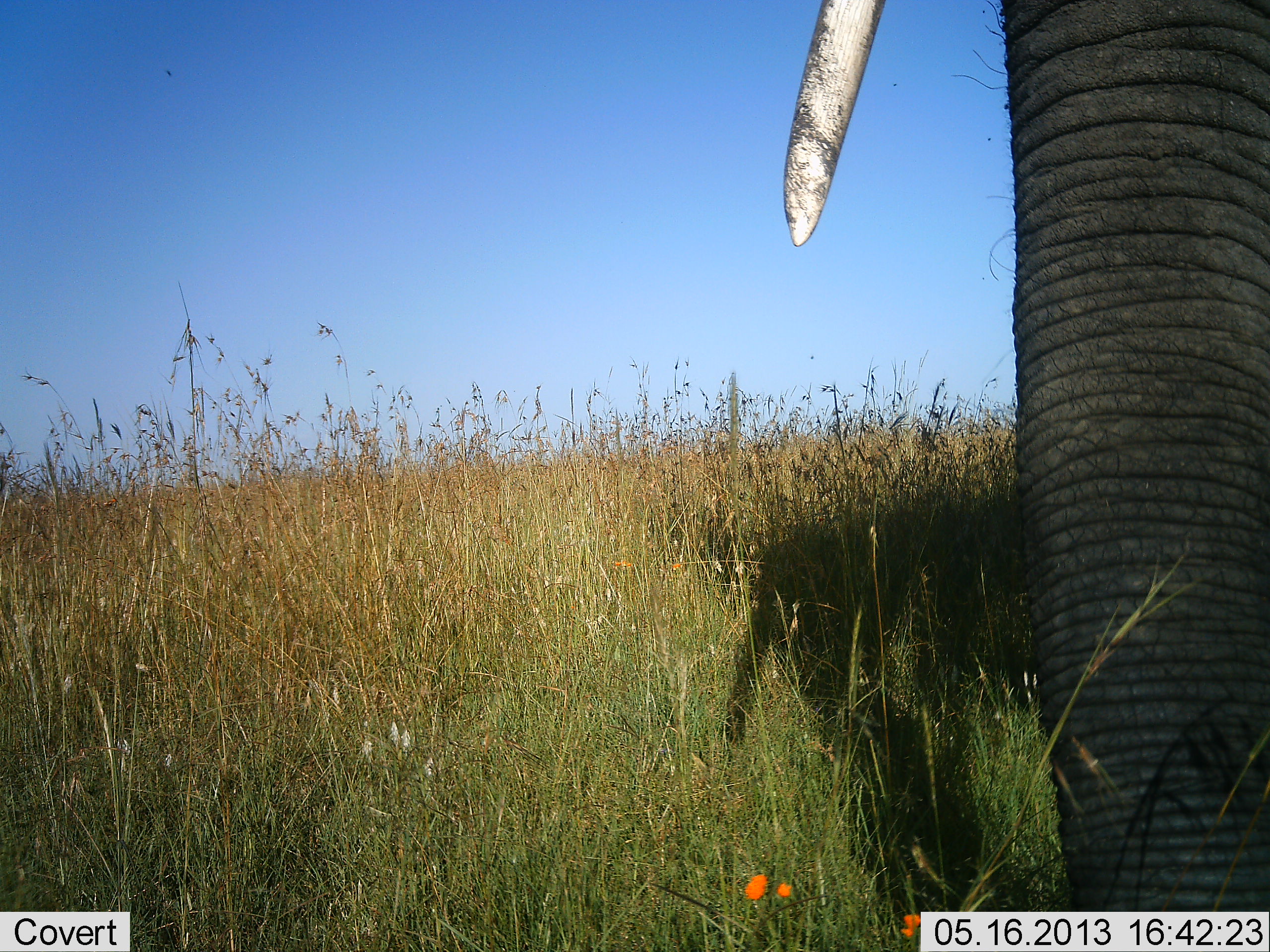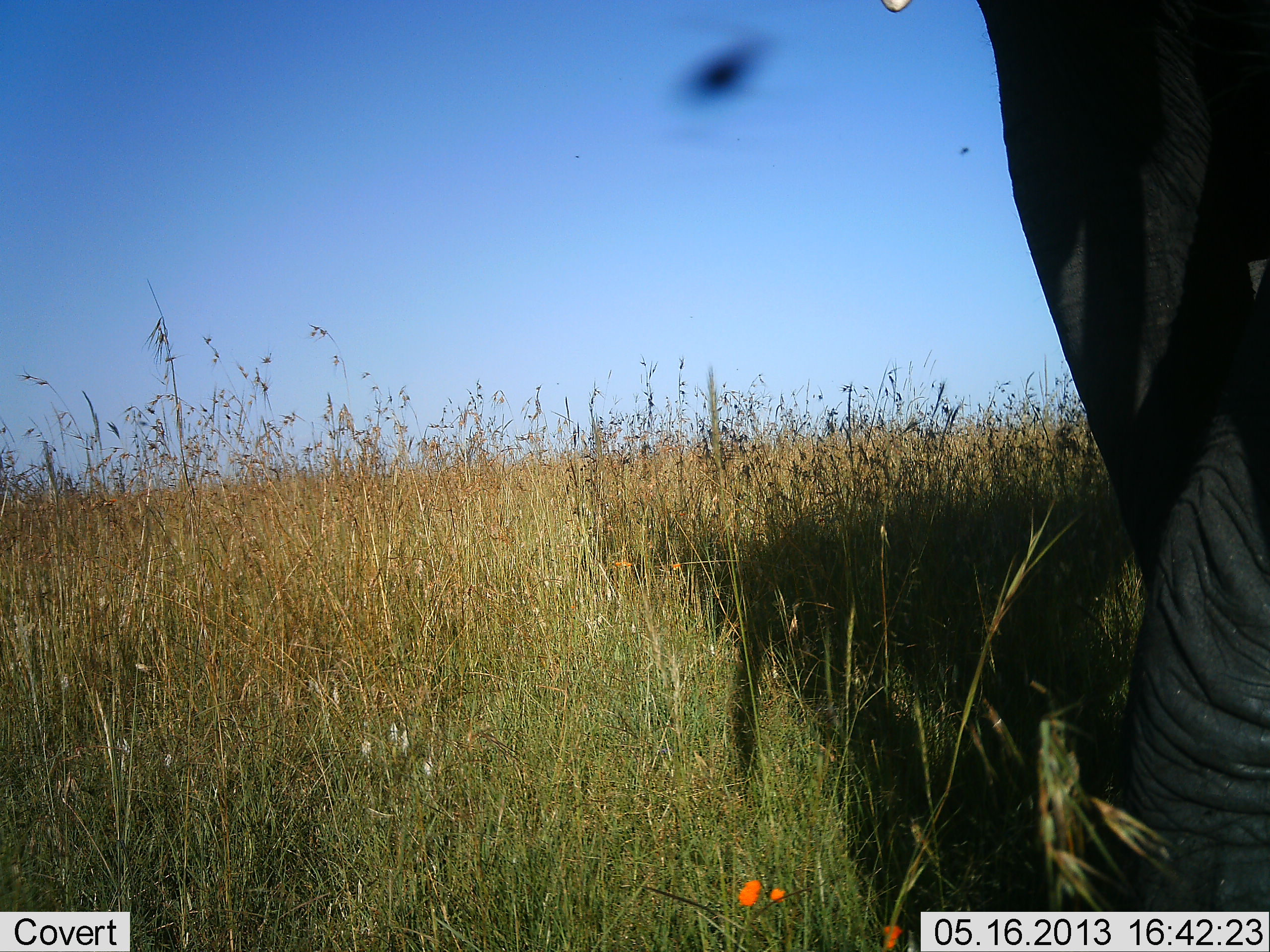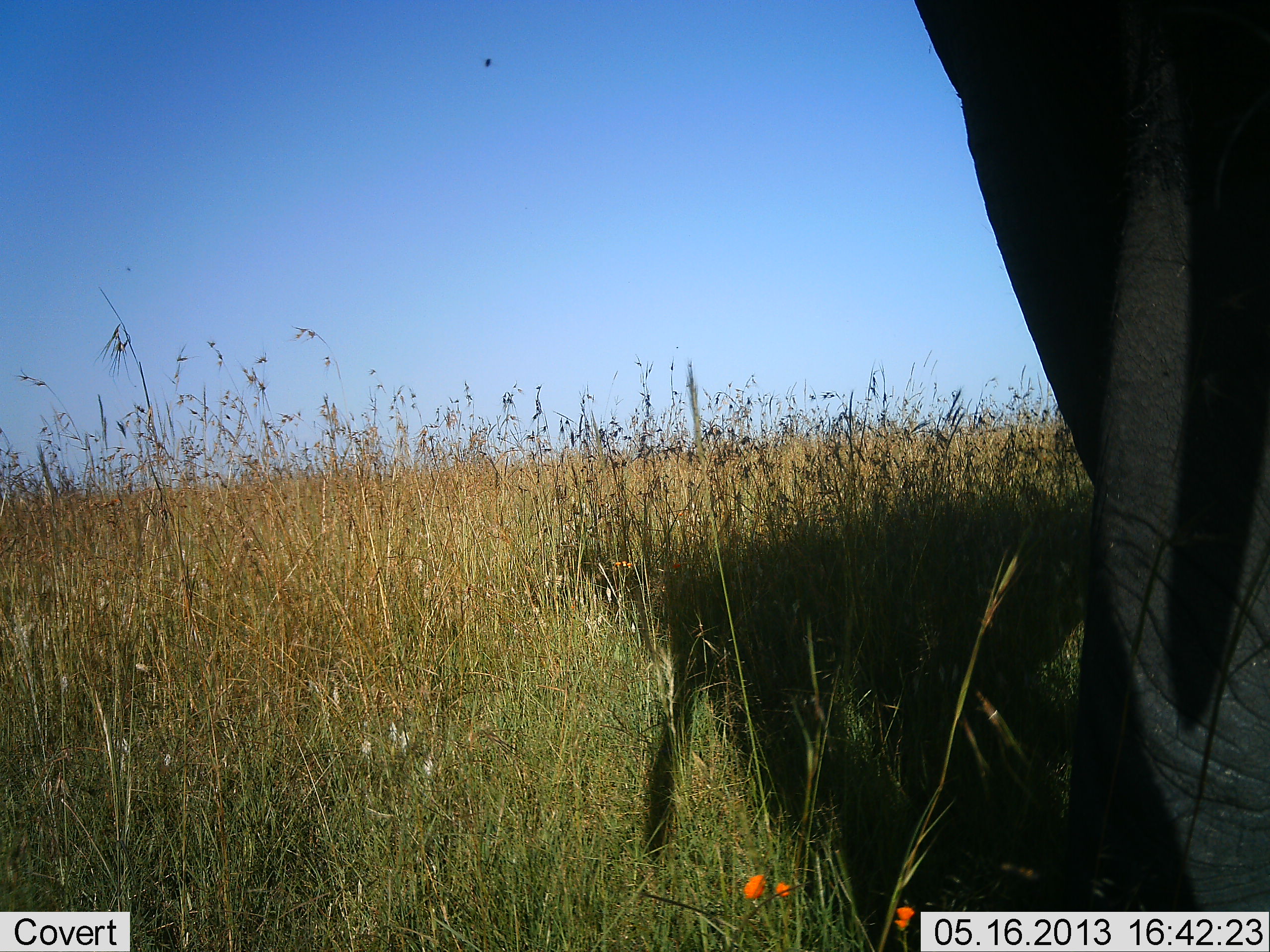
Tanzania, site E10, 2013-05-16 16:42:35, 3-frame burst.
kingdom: Animalia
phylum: Chordata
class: Mammalia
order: Proboscidea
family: Elephantidae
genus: Loxodonta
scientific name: Loxodonta africana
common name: african bush elephant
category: elephant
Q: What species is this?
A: Elephant (african bush elephant) (Loxodonta africana).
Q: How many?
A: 1.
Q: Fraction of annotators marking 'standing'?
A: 49%.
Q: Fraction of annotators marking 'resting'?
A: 0%.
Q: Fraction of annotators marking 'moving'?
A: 43%.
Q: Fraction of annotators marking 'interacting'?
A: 0%.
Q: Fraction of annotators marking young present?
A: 0%.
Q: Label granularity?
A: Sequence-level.